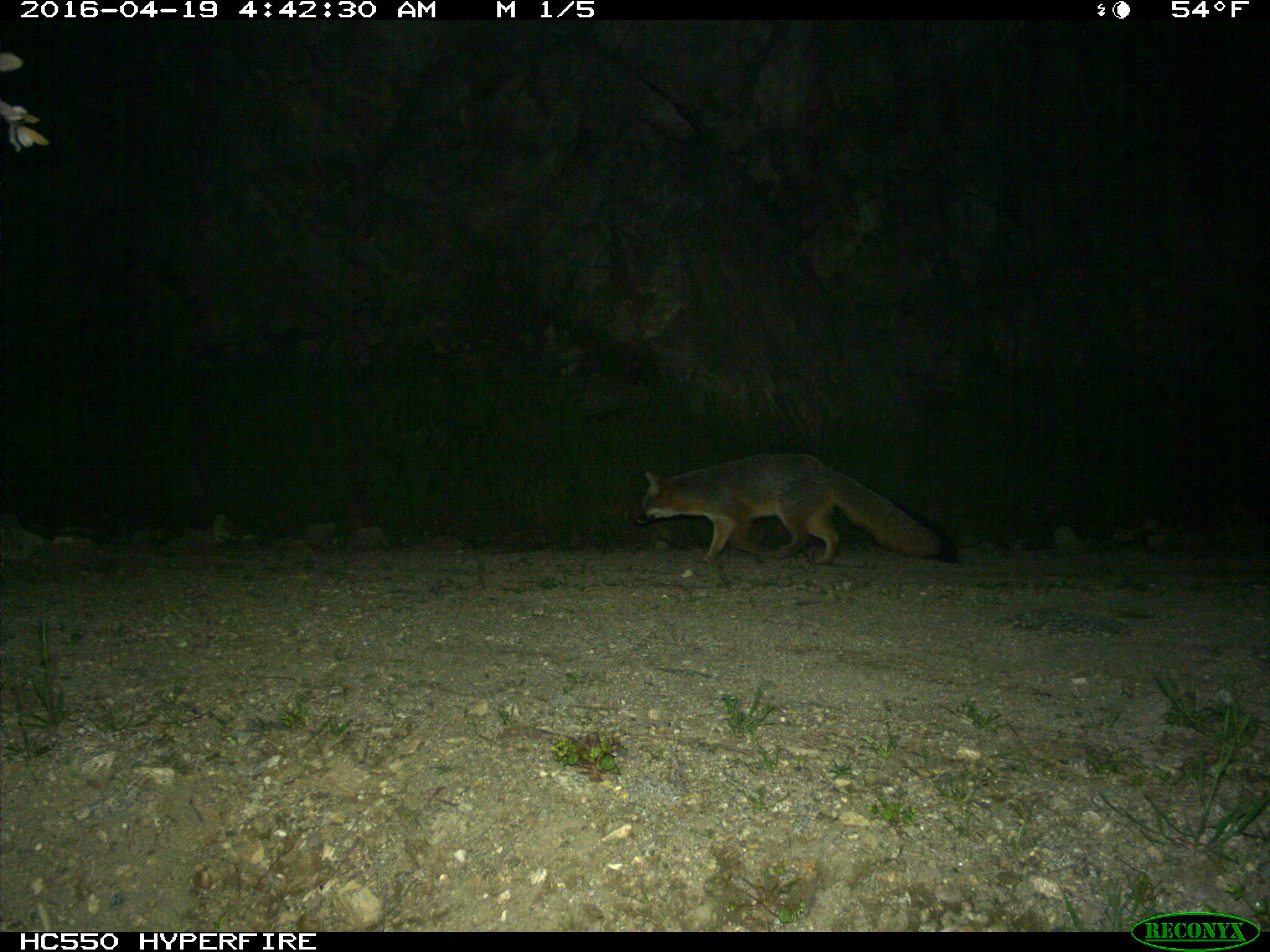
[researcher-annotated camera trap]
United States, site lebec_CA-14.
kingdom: Animalia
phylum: Chordata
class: Mammalia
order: Carnivora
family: Canidae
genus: Urocyon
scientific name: Urocyon cinereoargenteus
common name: gray fox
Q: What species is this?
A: Urocyon cinereoargenteus (gray fox).